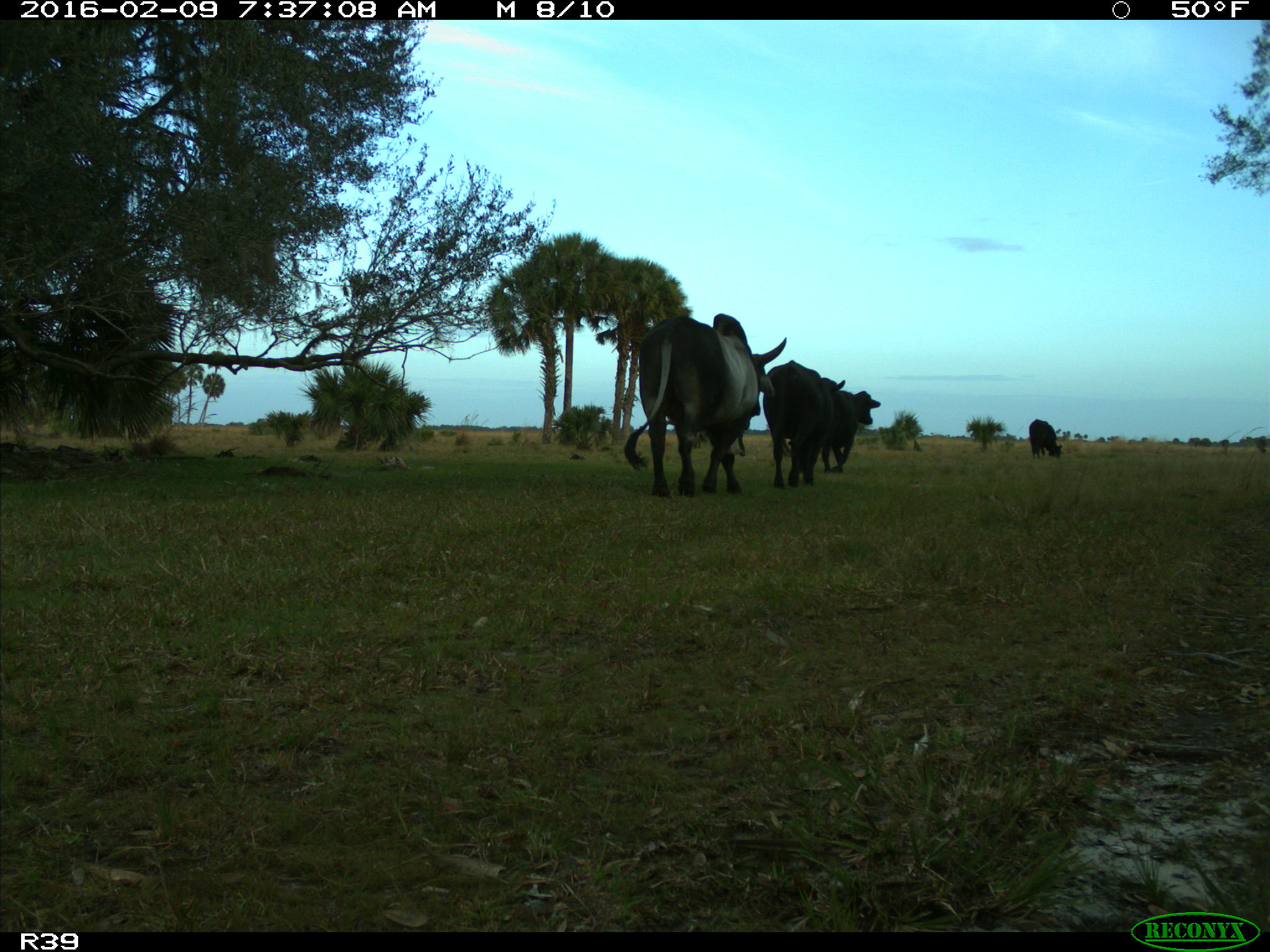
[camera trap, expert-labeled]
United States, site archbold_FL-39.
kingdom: Animalia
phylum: Chordata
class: Mammalia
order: Artiodactyla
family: Bovidae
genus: Bos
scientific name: Bos taurus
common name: domestic cow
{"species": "Bos taurus (domestic cow)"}